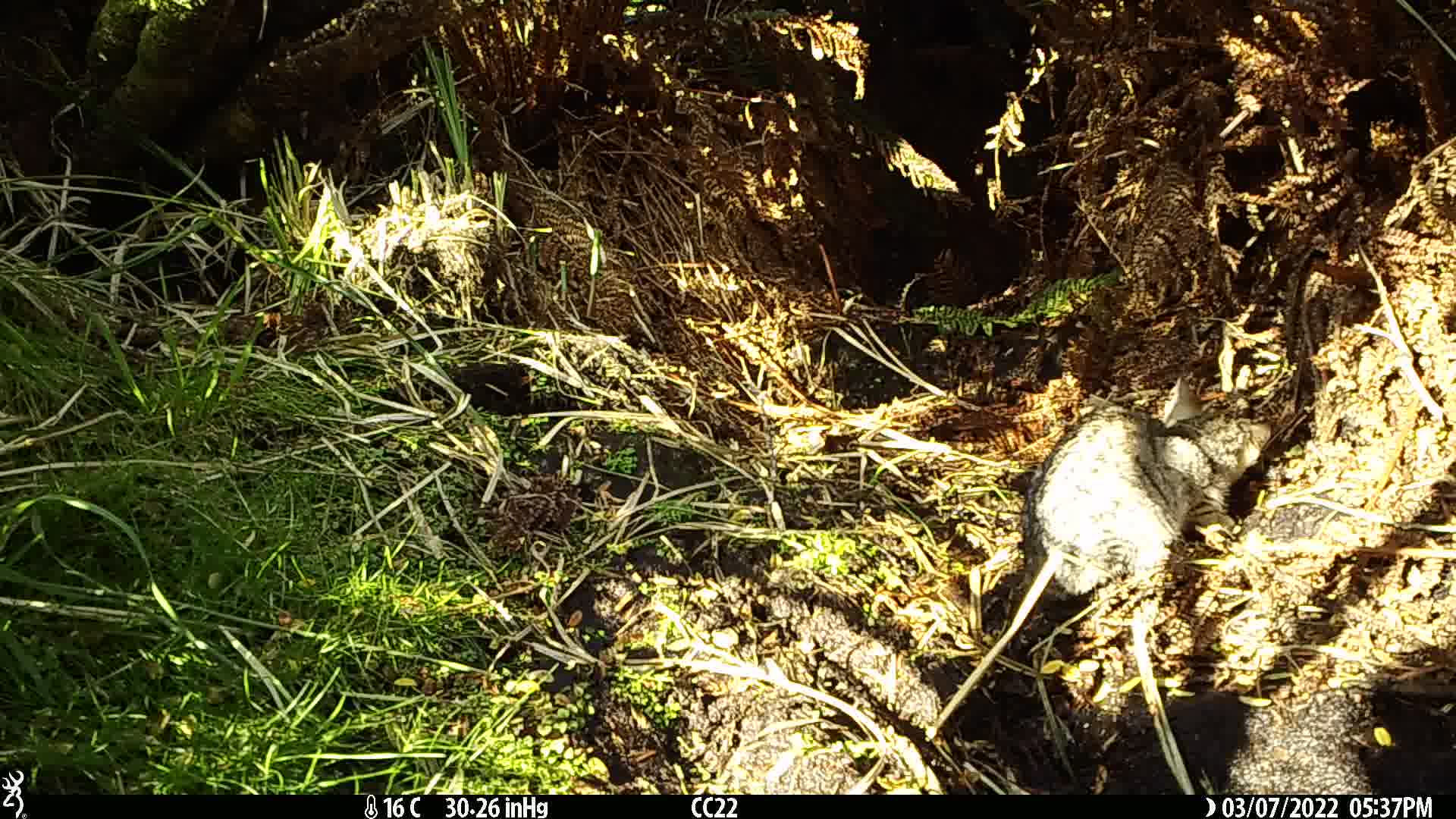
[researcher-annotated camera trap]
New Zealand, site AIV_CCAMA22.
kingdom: Animalia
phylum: Chordata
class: Mammalia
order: Carnivora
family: Felidae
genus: Felis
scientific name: Felis catus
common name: domestic cat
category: cat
Cat (domestic cat) (Felis catus).